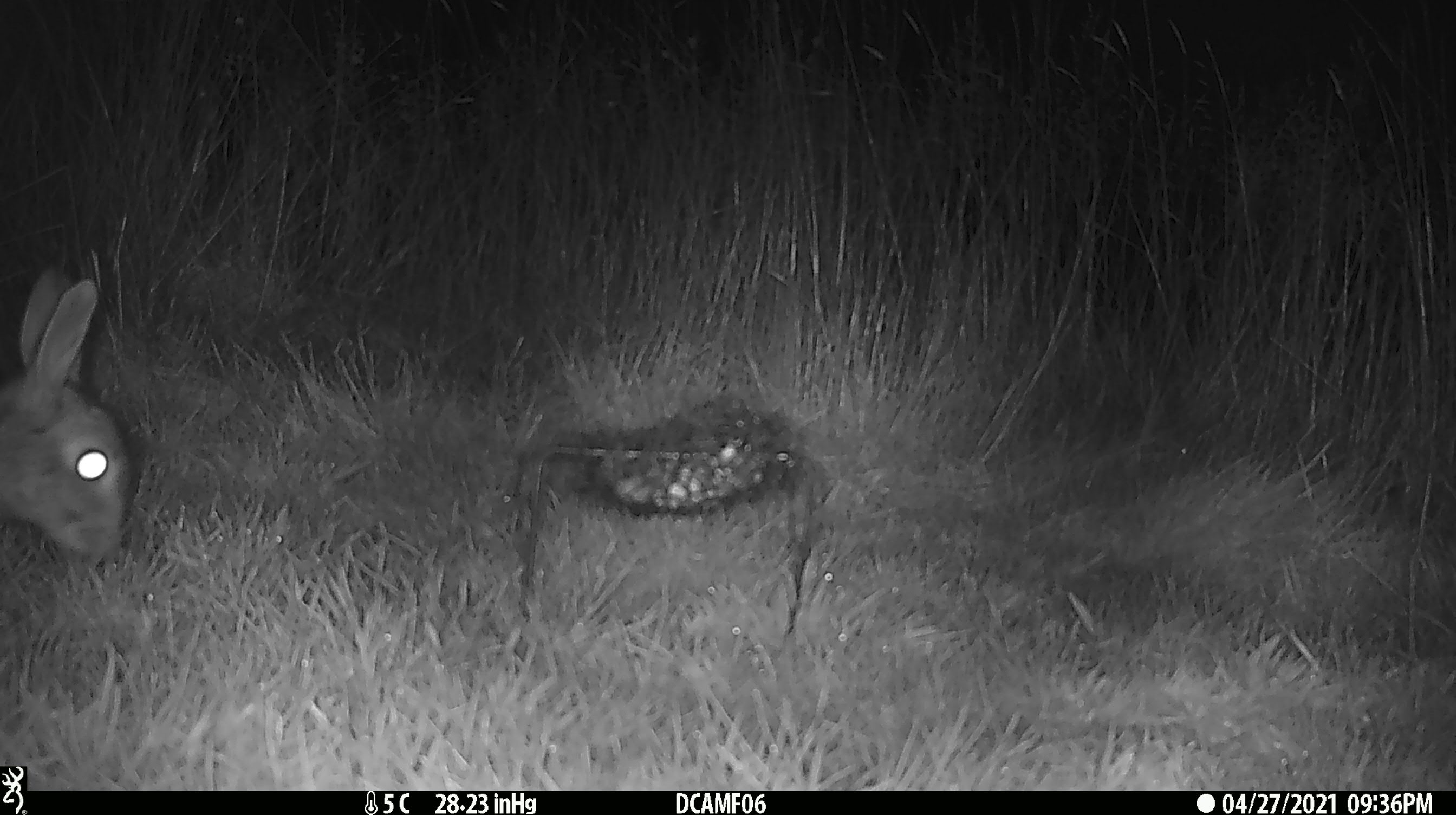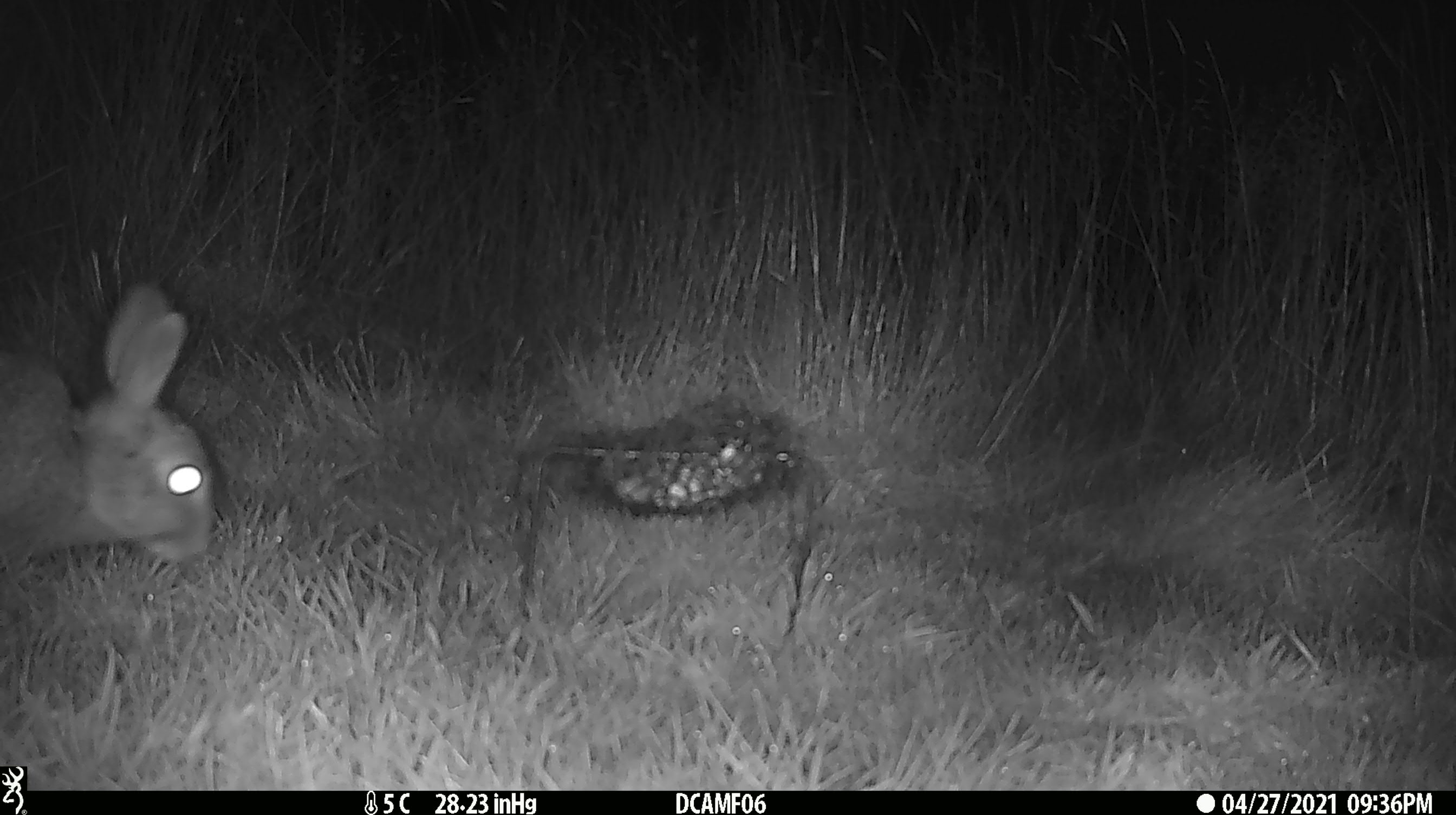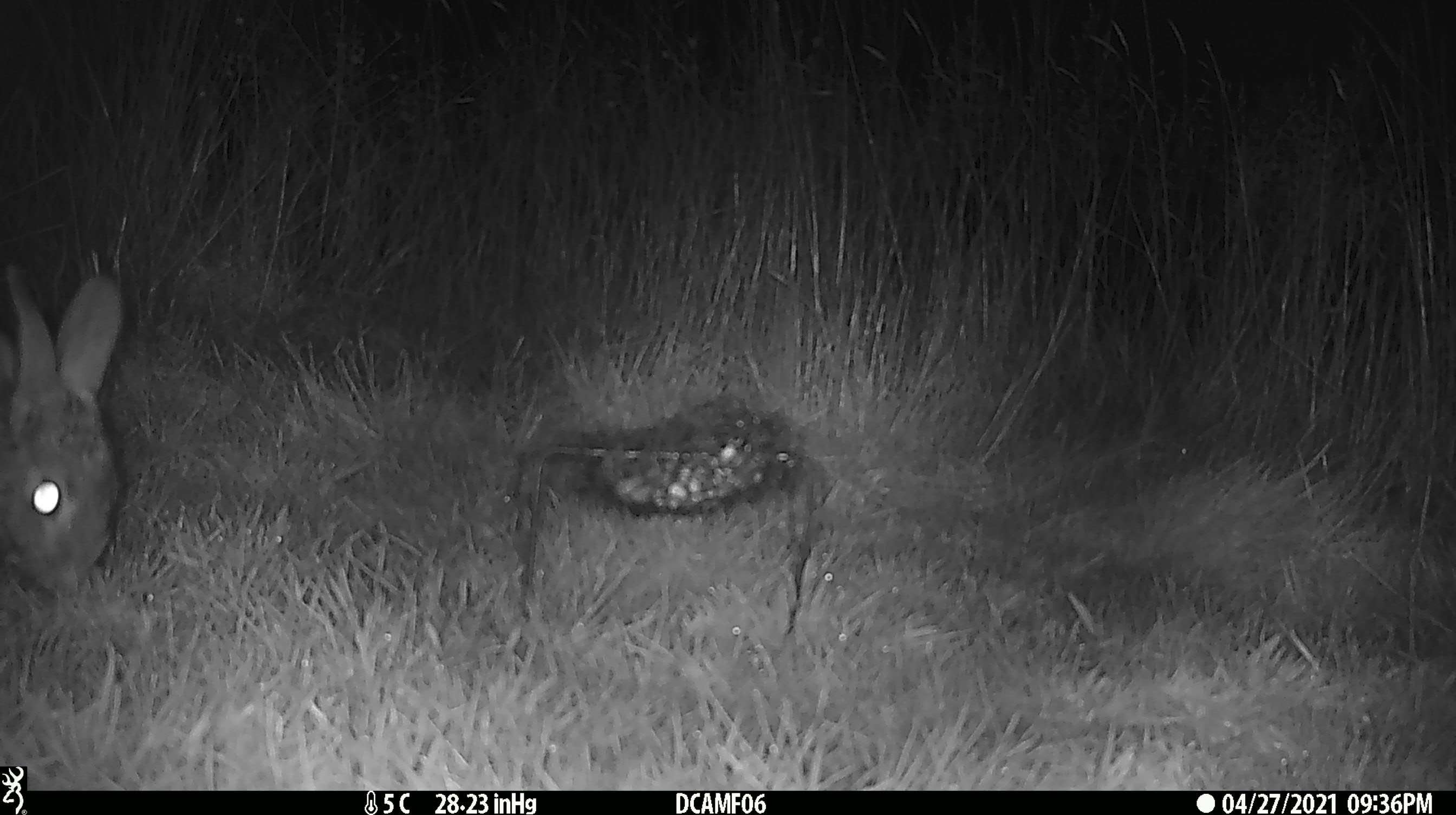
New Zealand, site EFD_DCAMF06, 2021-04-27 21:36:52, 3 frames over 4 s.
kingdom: Animalia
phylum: Chordata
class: Mammalia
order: Lagomorpha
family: Leporidae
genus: Oryctolagus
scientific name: Oryctolagus cuniculus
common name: european rabbit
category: rabbit